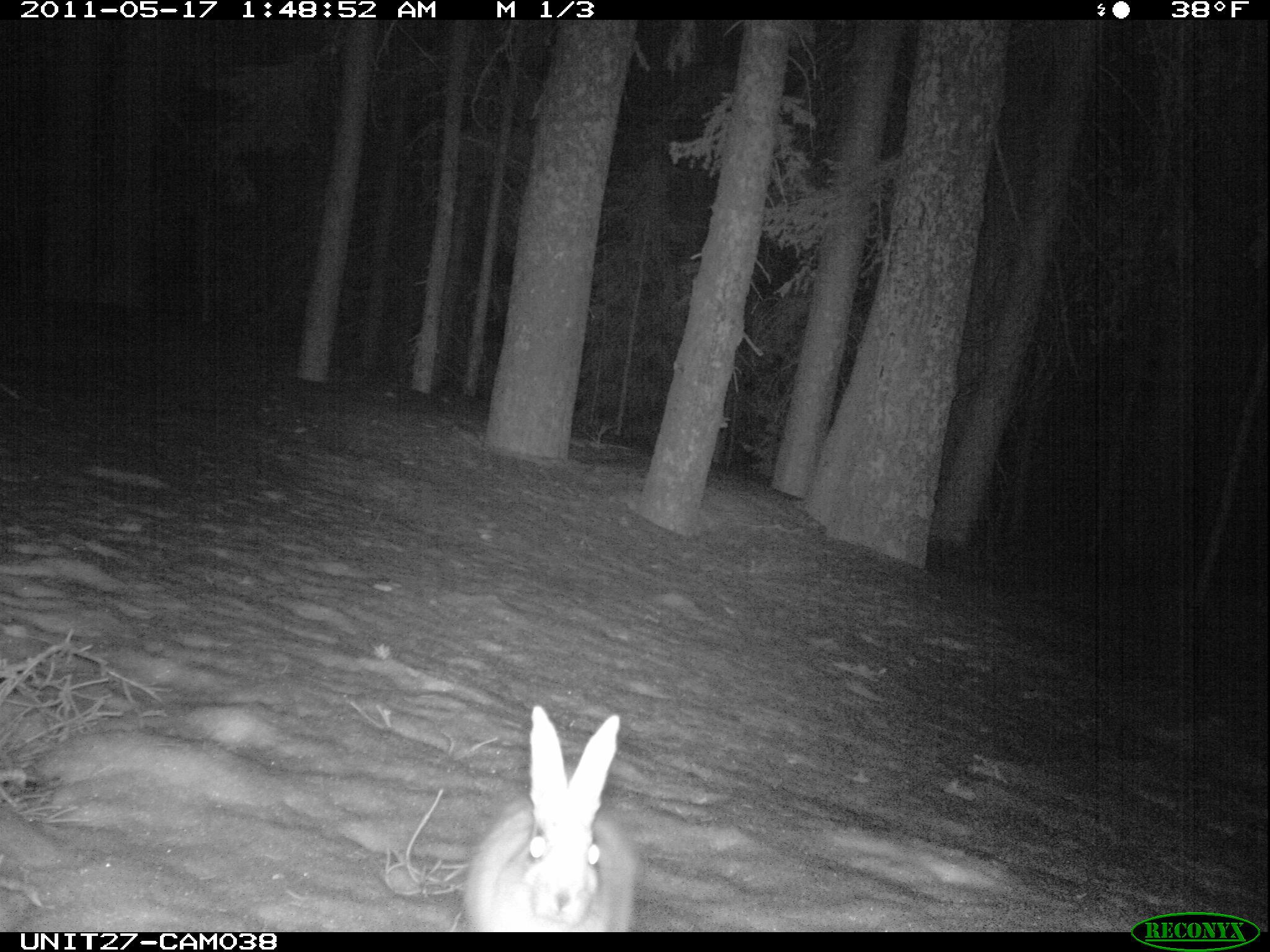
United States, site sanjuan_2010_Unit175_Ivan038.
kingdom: Animalia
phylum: Chordata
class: Mammalia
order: Lagomorpha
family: Leporidae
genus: Lepus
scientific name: Lepus americanus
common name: snowshoe hare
Lepus americanus (snowshoe hare).